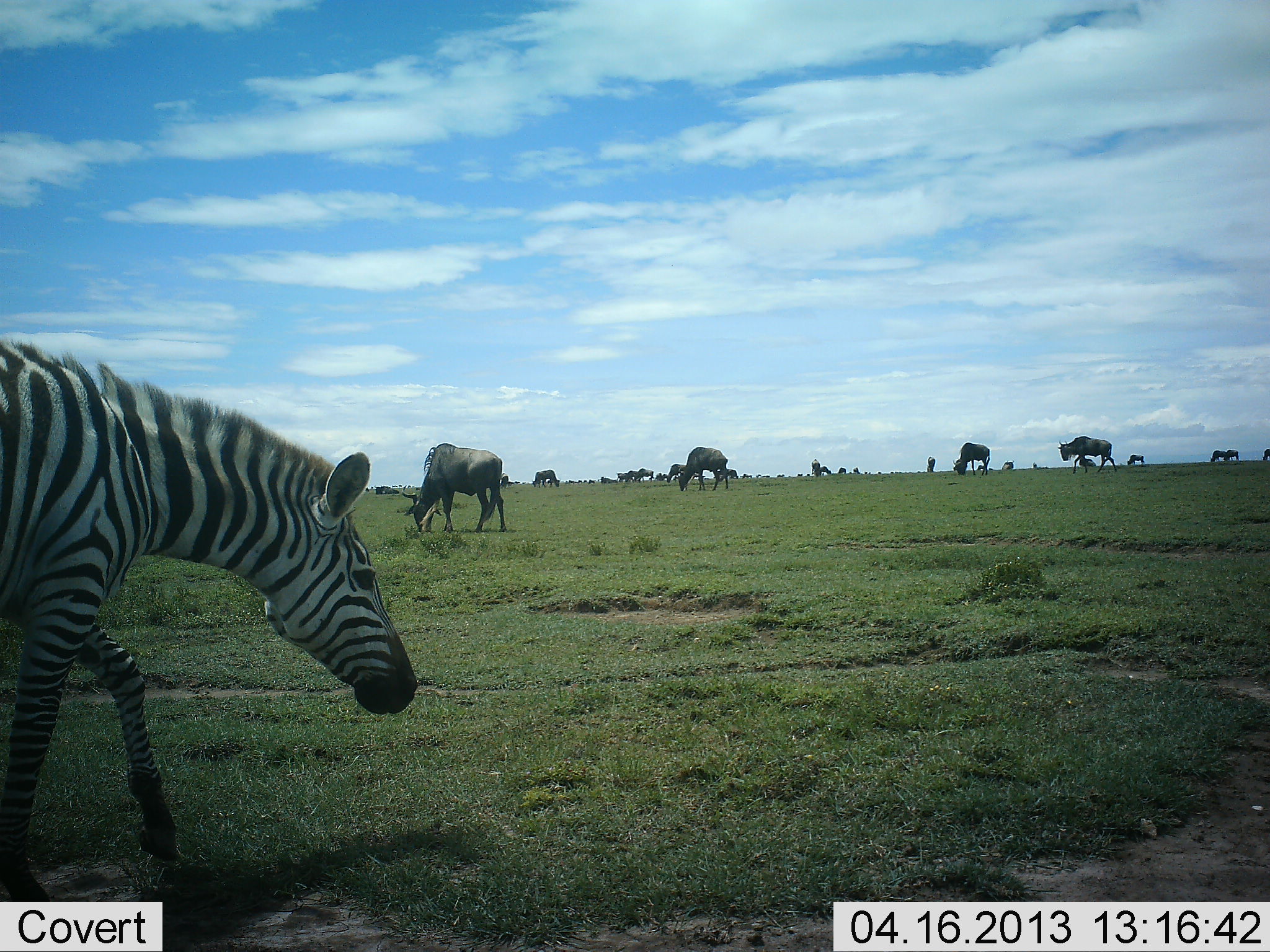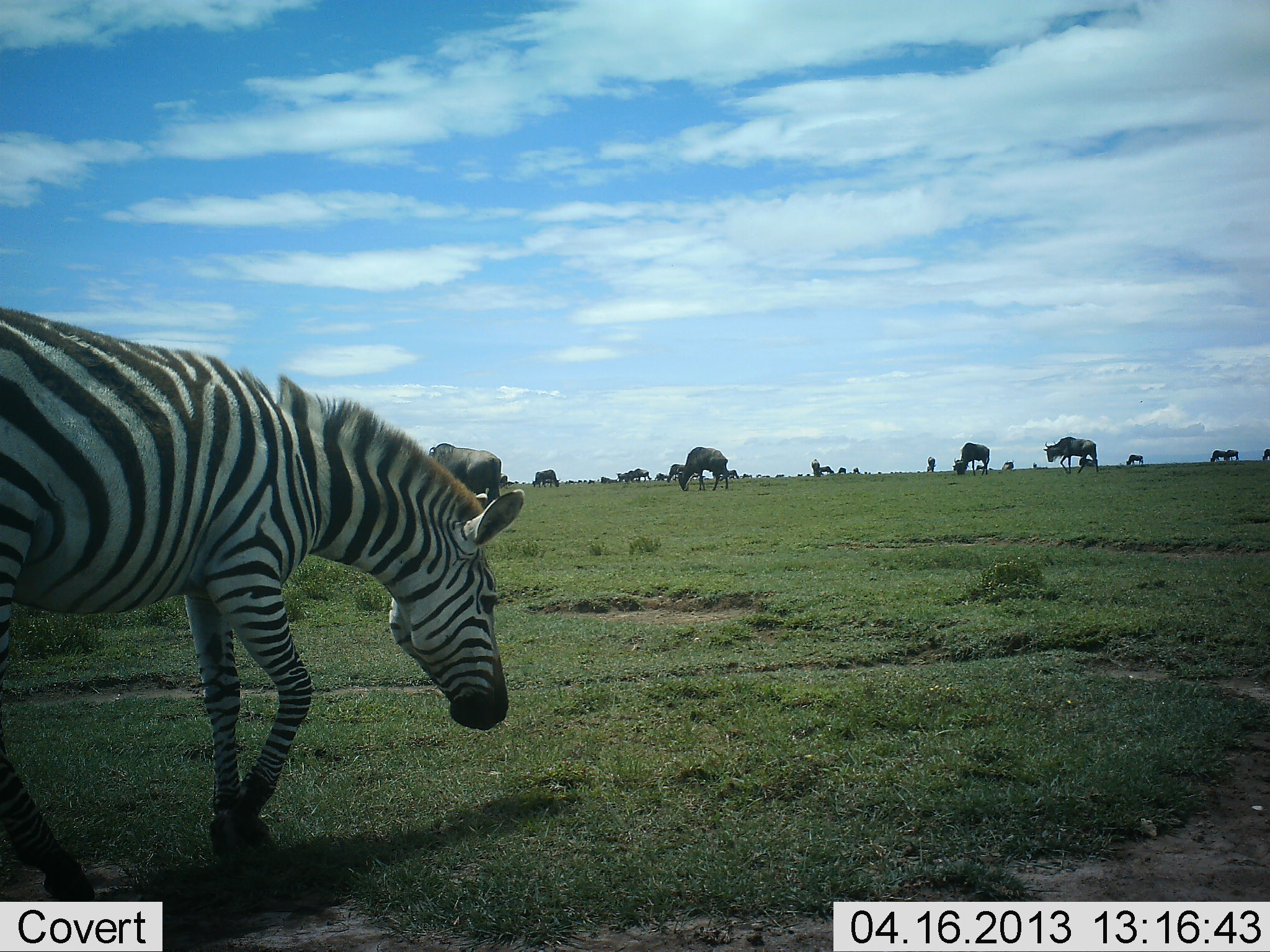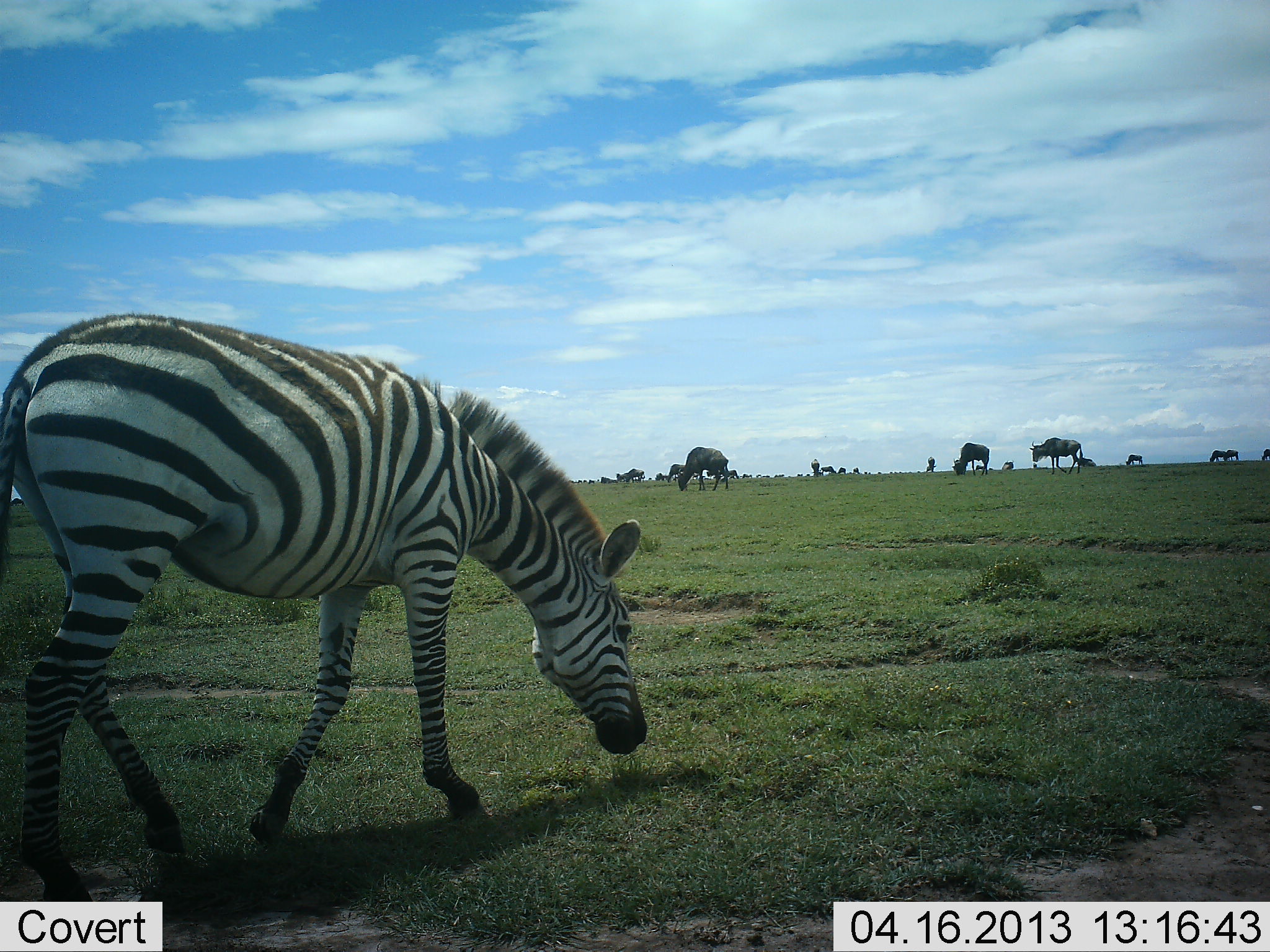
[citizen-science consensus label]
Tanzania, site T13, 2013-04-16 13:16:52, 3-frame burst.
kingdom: Animalia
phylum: Chordata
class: Mammalia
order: Artiodactyla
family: Bovidae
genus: Connochaetes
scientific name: Connochaetes taurinus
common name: blue wildebeest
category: wildebeest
Wildebeest (blue wildebeest) (Connochaetes taurinus), count 11-50. Behavior (volunteer vote fractions): standing 38%, resting 3%, moving 45%, interacting 3%. Young present (vote fraction): 3%. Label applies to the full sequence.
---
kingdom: Animalia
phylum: Chordata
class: Mammalia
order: Perissodactyla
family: Equidae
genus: Equus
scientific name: Equus quagga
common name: plains zebra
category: zebra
Zebra (plains zebra) (Equus quagga), count 1. Behavior (volunteer vote fractions): standing 12%, resting 0%, moving 91%, interacting 0%. Young present (vote fraction): 0%. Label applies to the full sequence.